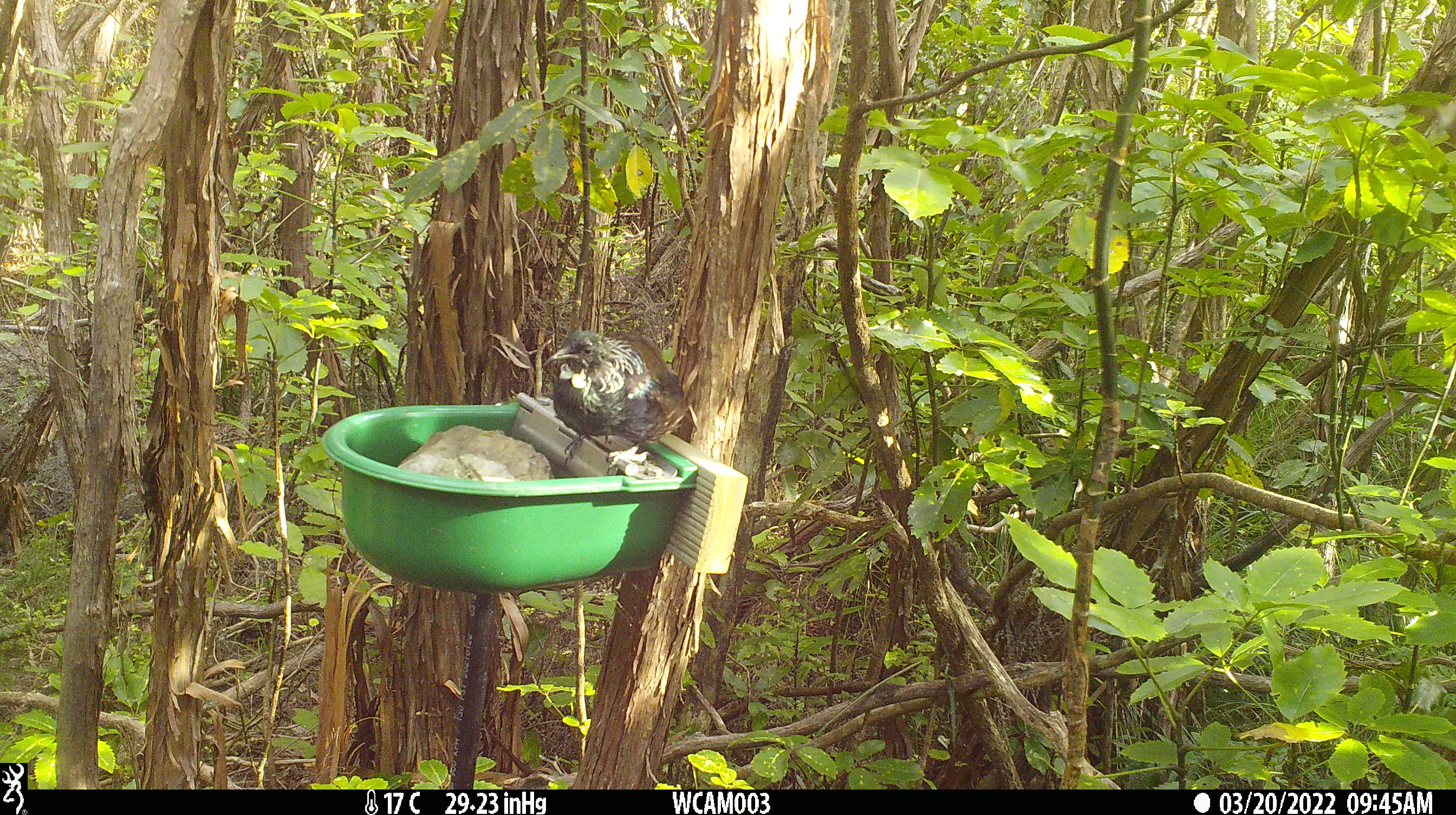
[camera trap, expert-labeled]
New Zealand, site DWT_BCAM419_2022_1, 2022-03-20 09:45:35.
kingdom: Animalia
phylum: Chordata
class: Aves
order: Passeriformes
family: Meliphagidae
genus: Prosthemadera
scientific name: Prosthemadera novaeseelandiae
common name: tui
Tui (Prosthemadera novaeseelandiae).